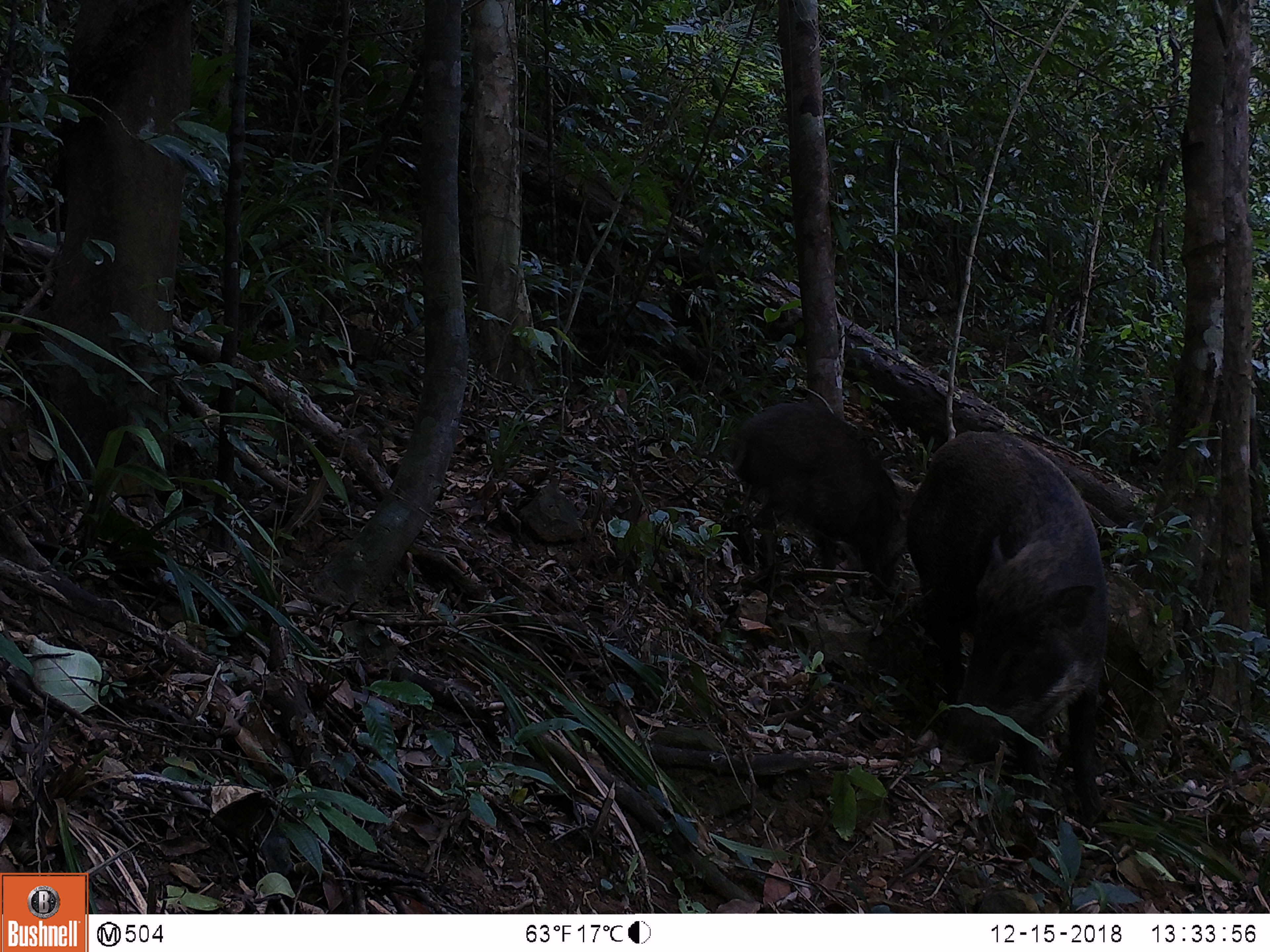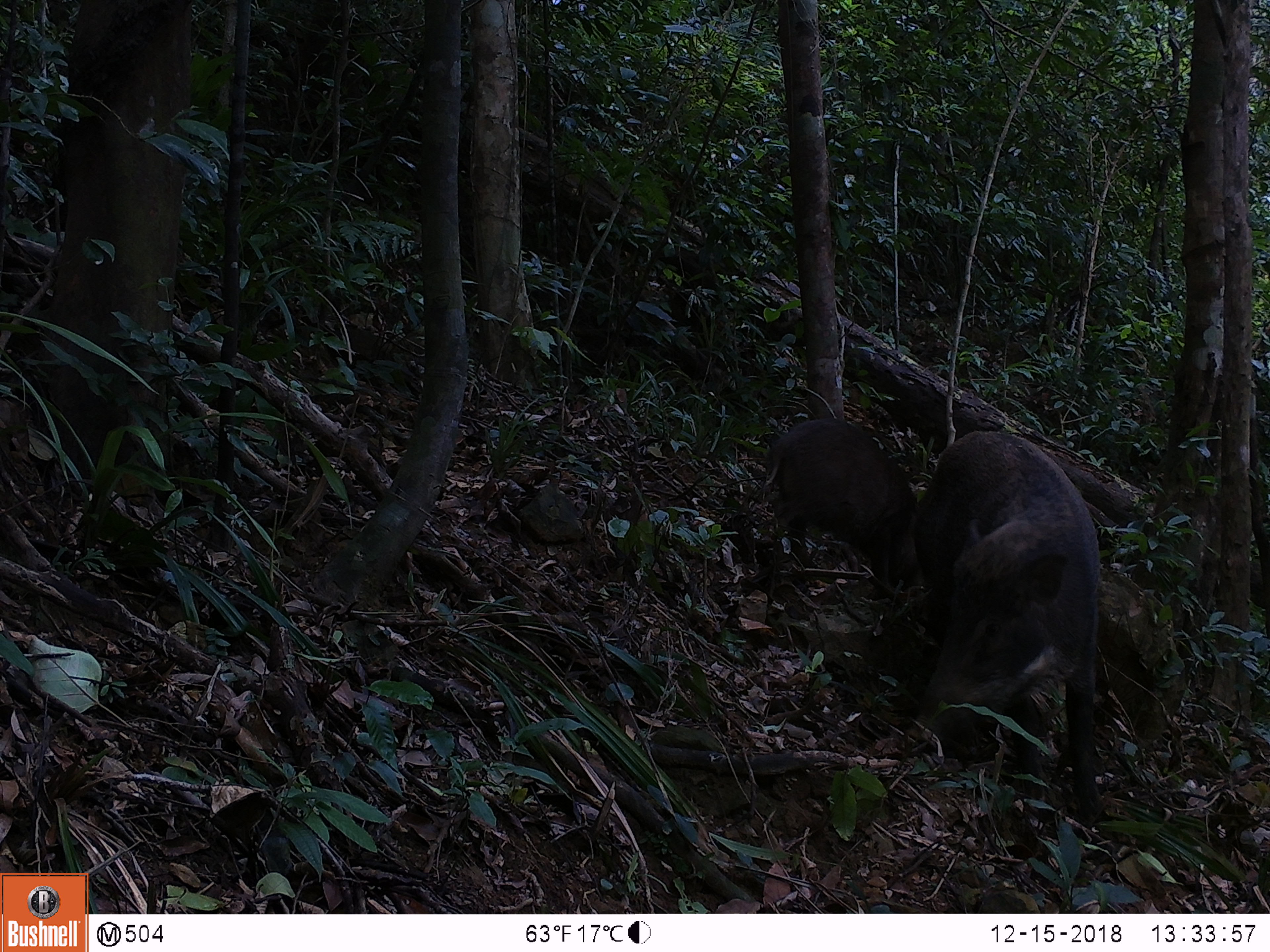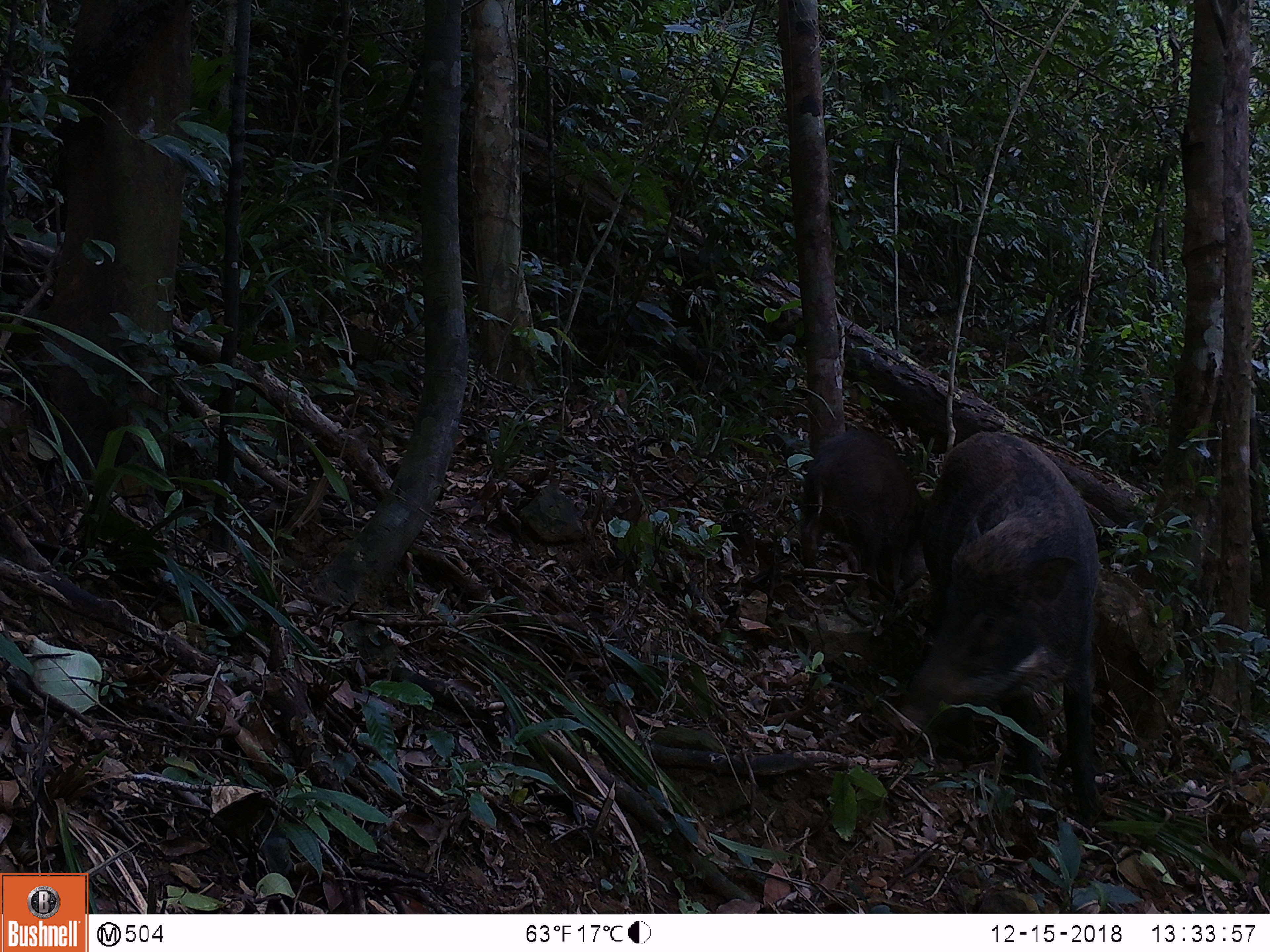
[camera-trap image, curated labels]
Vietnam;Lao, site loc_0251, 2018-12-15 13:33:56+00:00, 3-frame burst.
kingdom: Animalia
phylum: Chordata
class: Mammalia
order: Artiodactyla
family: Suidae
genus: Sus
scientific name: Sus scrofa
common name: eurasian wild pig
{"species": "eurasian wild pig (Sus scrofa)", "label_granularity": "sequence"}